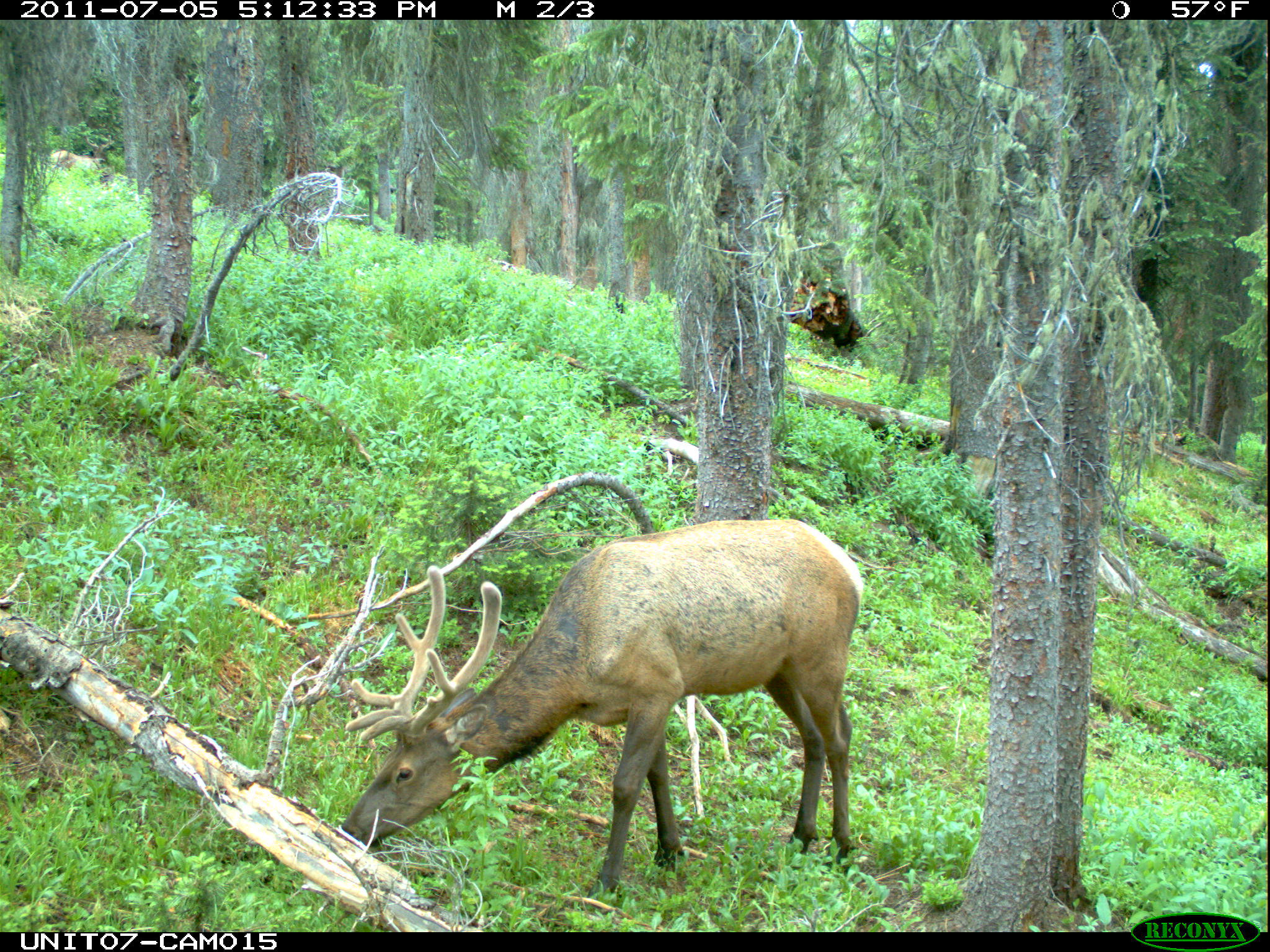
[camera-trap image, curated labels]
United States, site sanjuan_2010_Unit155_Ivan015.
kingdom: Animalia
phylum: Chordata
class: Mammalia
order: Artiodactyla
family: Cervidae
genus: Cervus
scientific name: Cervus elaphus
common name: red deer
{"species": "Cervus elaphus (red deer)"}